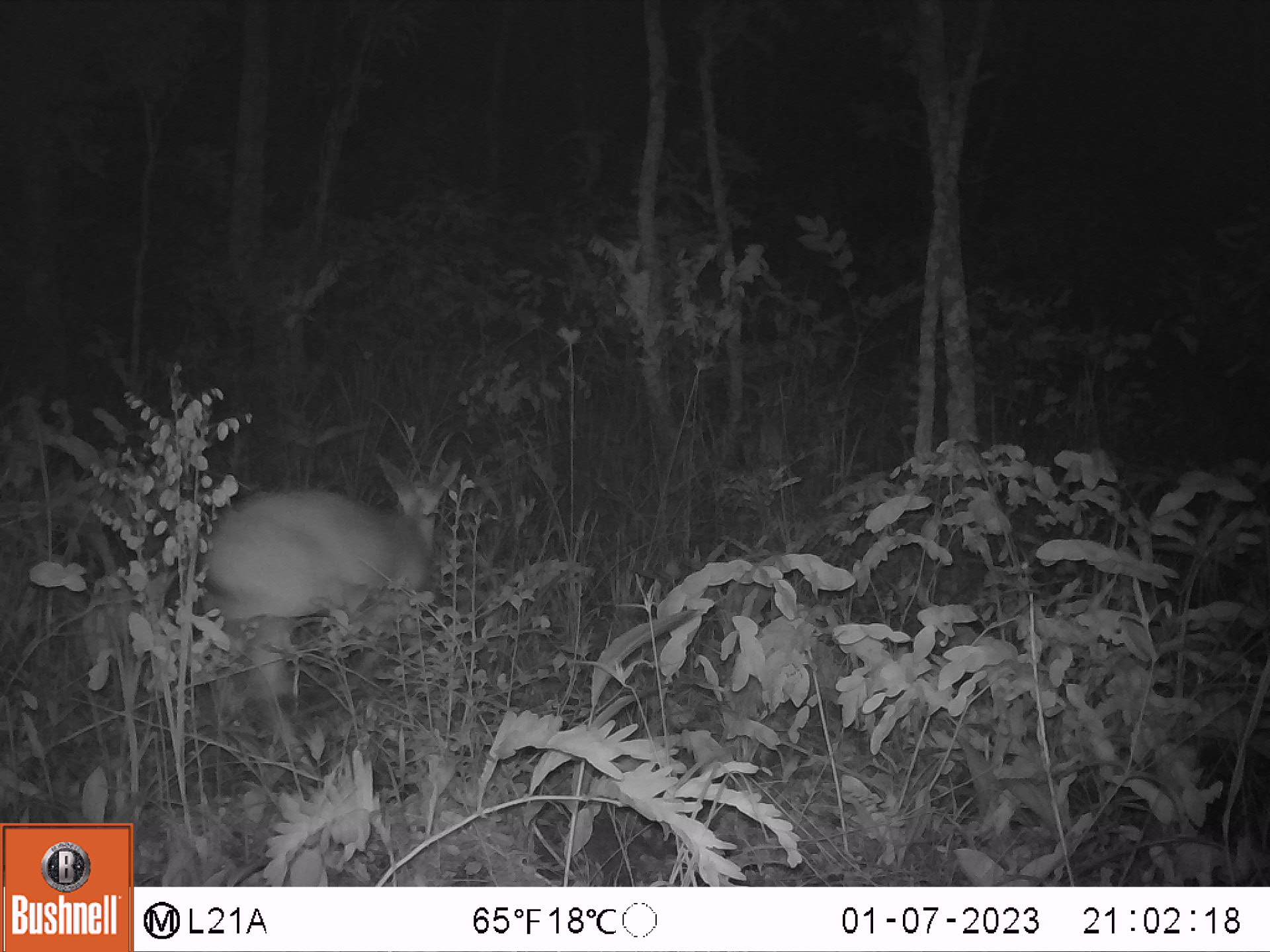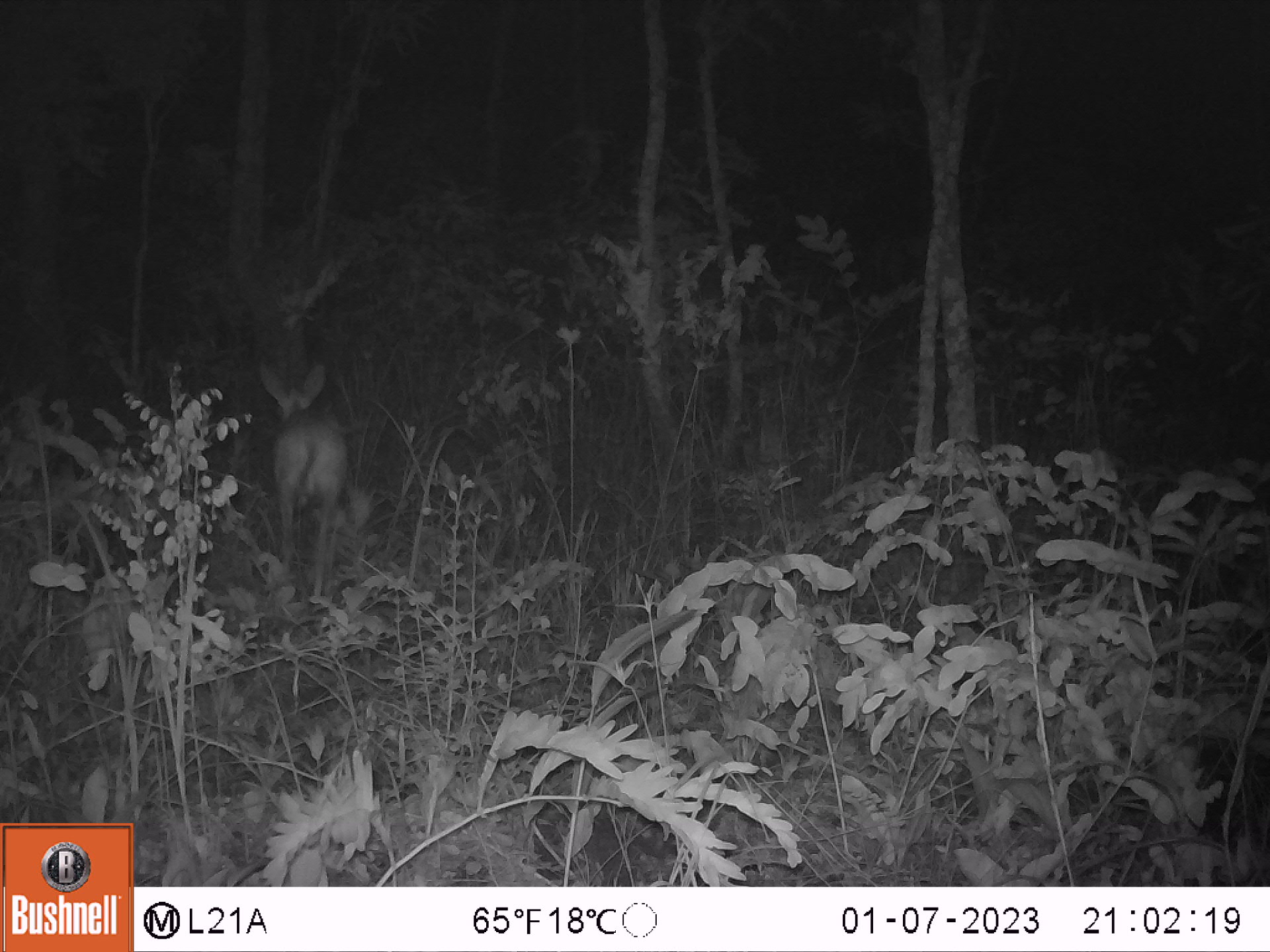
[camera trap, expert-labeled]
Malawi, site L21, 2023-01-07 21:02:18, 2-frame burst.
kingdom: Animalia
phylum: Chordata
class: Mammalia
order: Artiodactyla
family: Bovidae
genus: Sylvicapra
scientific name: Sylvicapra grimmia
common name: common duiker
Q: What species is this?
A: Common duiker (Sylvicapra grimmia).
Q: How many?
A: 1.